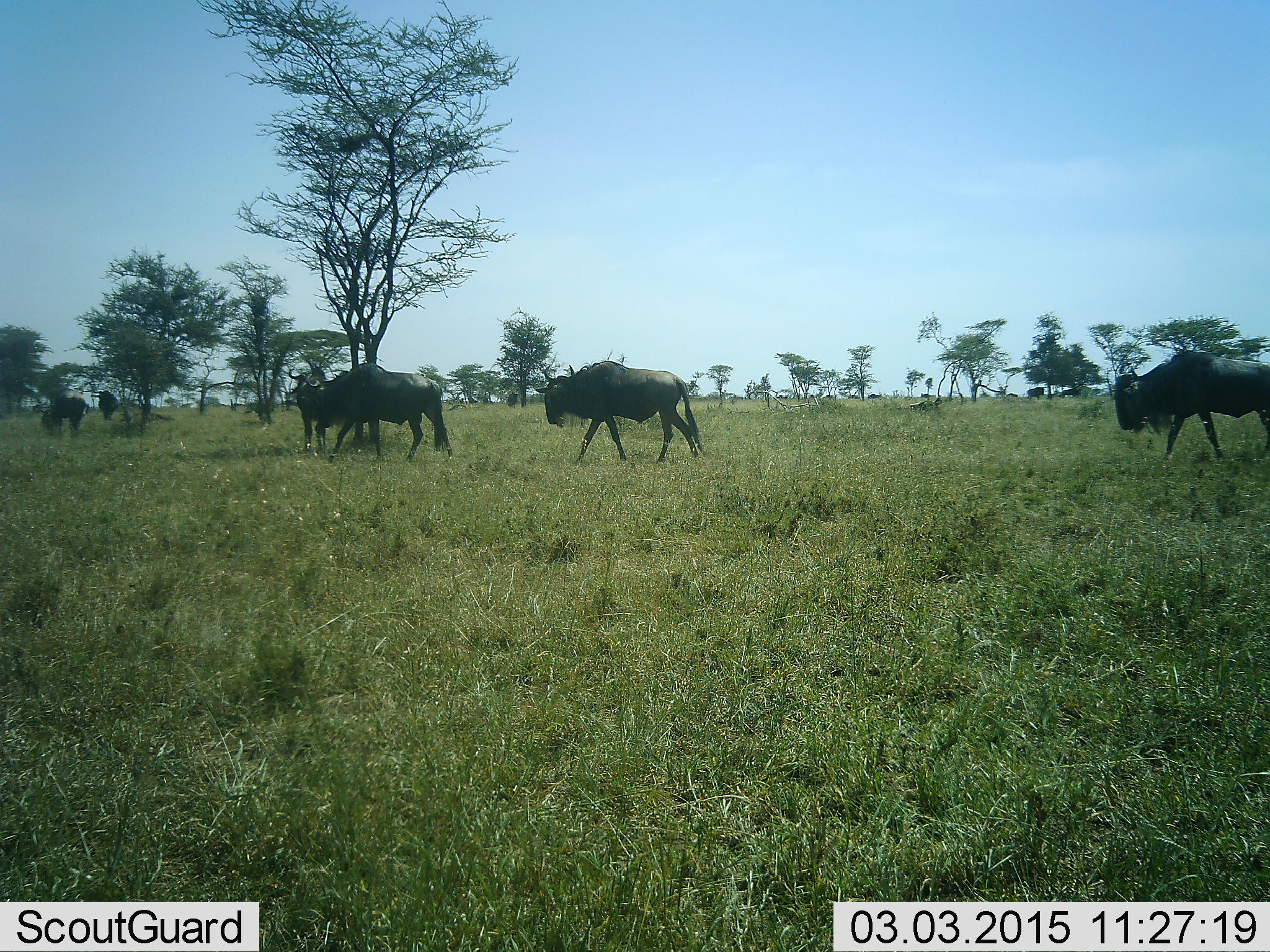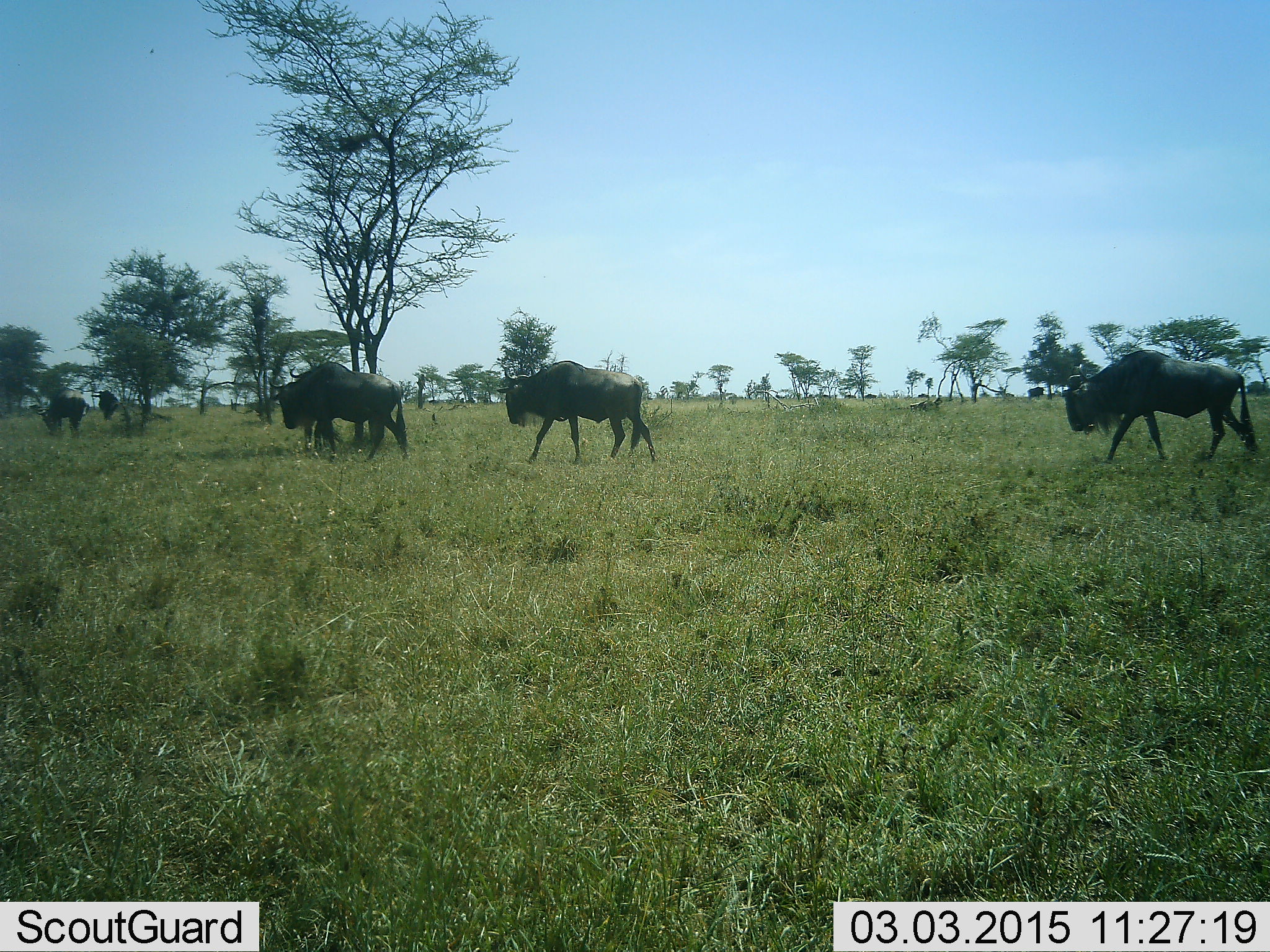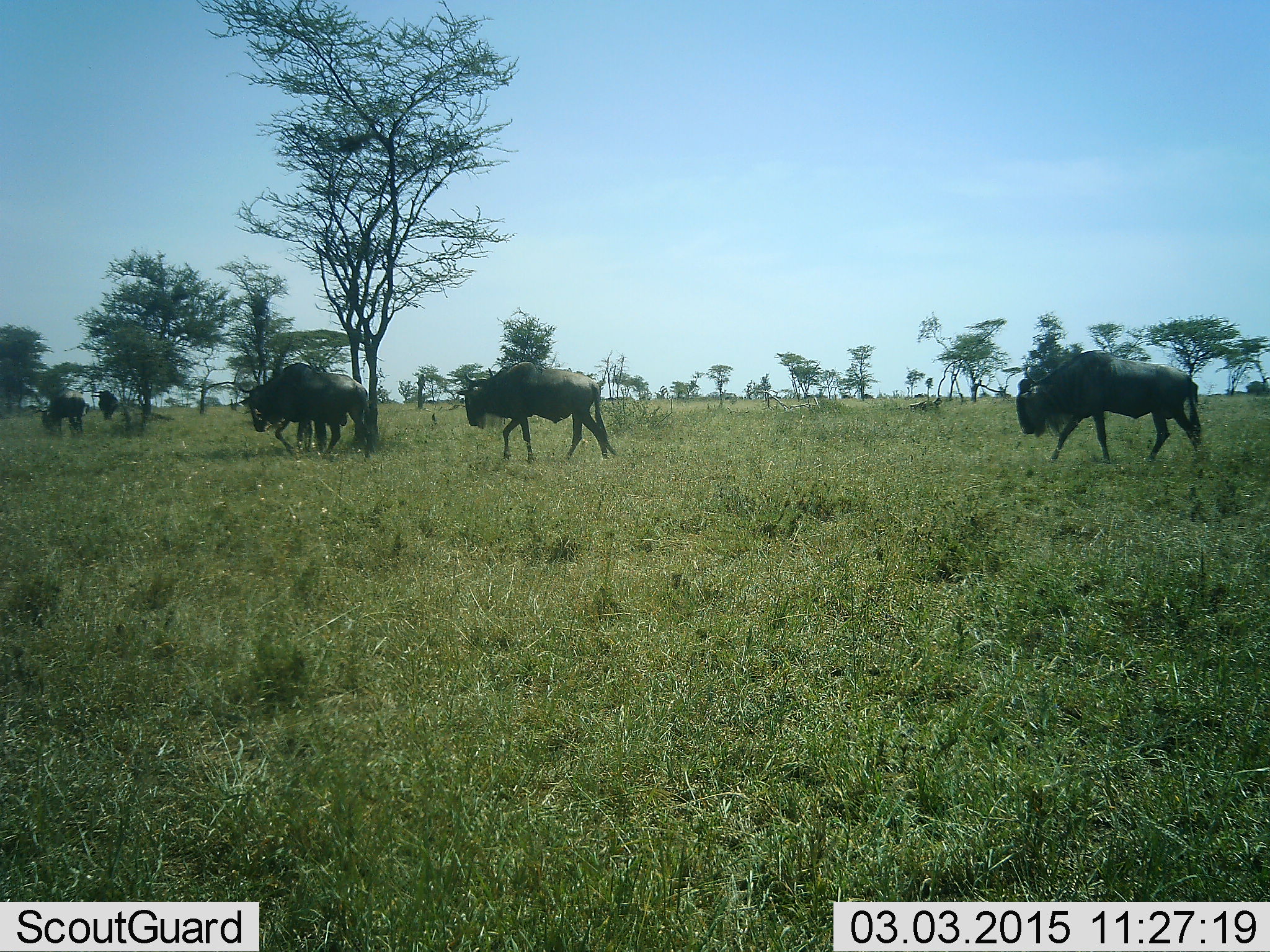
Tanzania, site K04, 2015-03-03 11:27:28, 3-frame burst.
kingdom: Animalia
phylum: Chordata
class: Mammalia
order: Artiodactyla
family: Bovidae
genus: Connochaetes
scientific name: Connochaetes taurinus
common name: blue wildebeest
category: wildebeest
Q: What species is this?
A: Wildebeest (blue wildebeest) (Connochaetes taurinus).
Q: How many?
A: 6.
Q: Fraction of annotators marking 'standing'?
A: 20%.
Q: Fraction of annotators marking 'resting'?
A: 0%.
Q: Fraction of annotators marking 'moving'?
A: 90%.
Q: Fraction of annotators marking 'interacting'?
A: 0%.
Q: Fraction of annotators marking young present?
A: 0%.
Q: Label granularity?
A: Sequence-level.